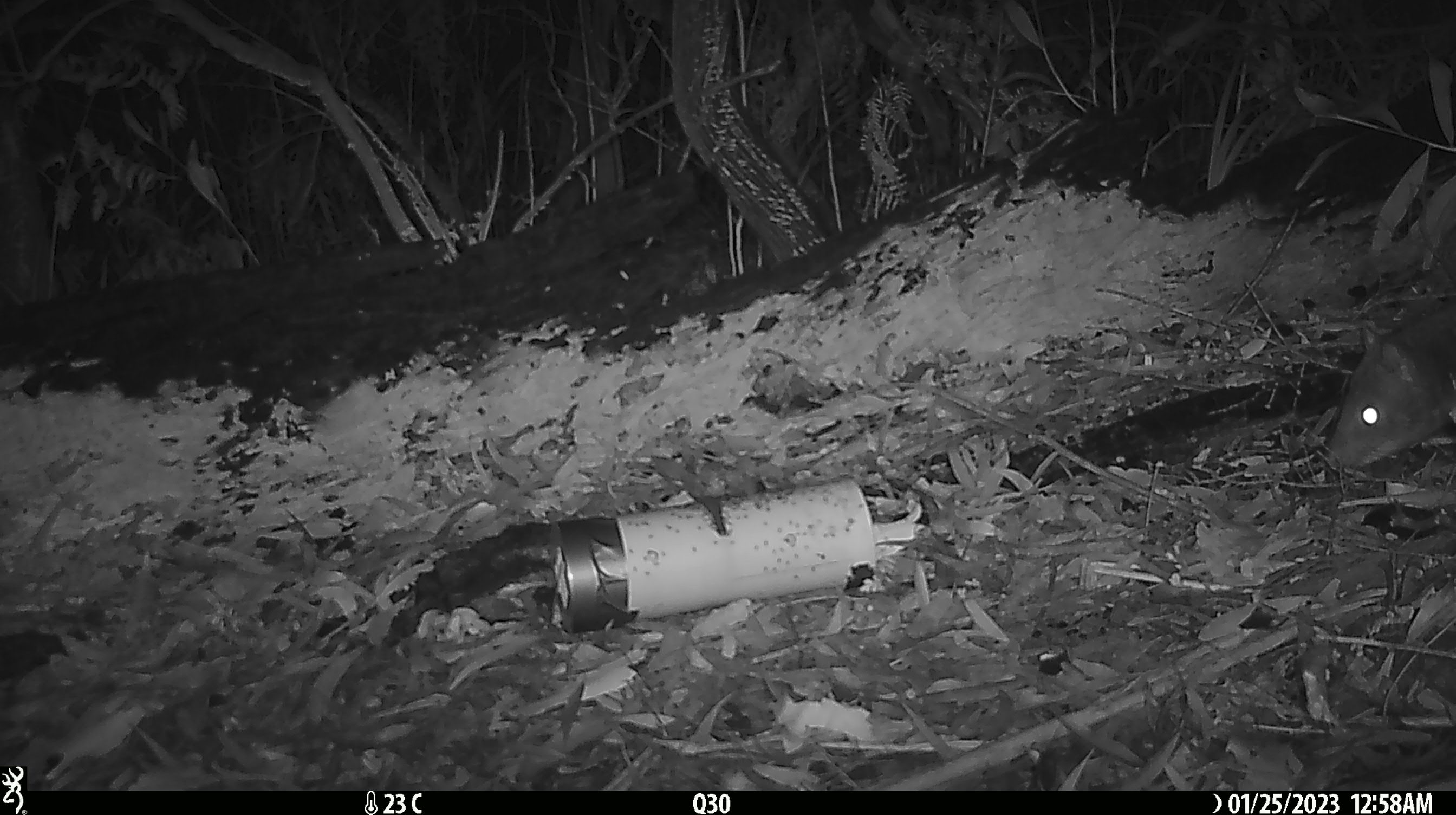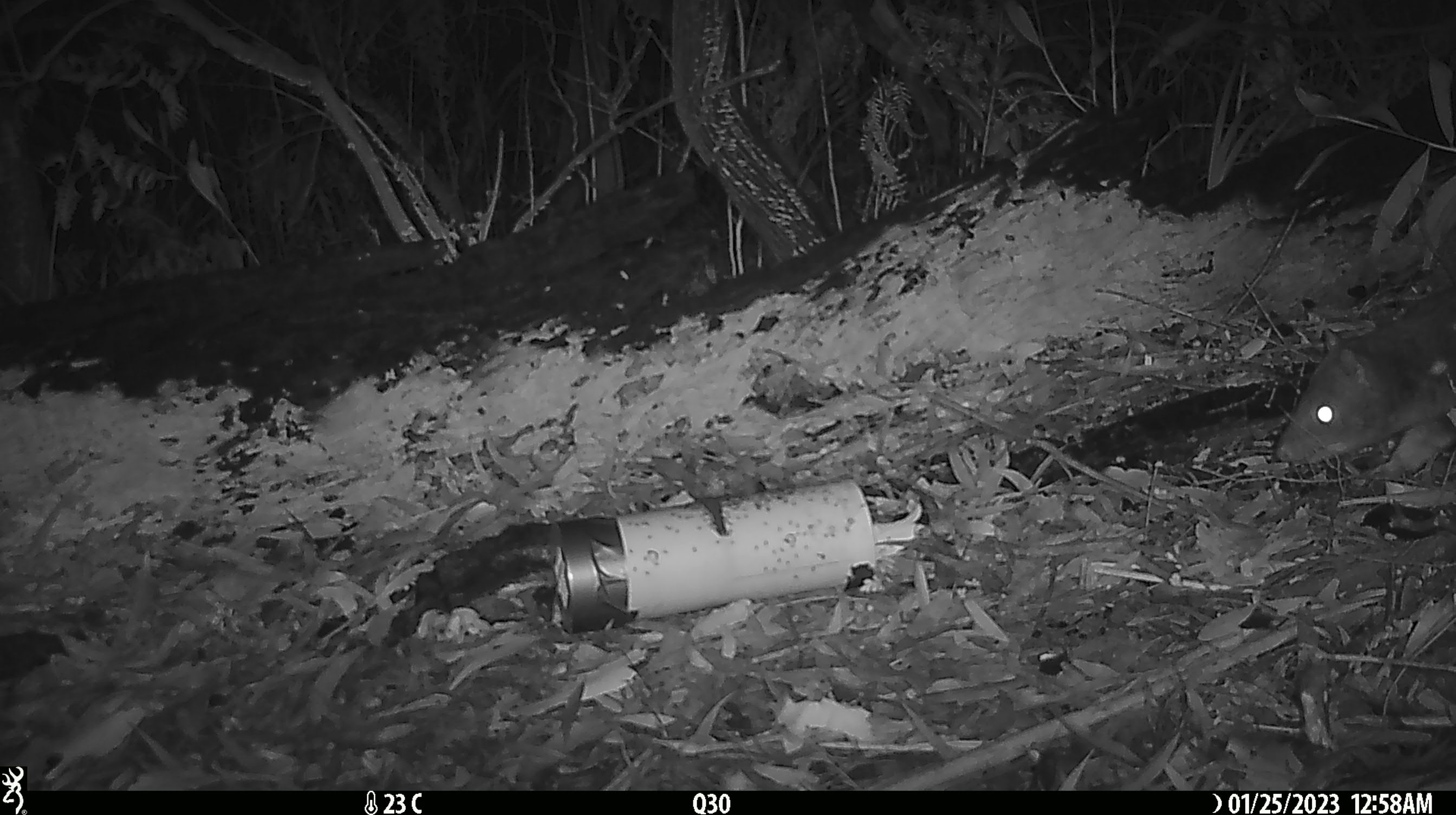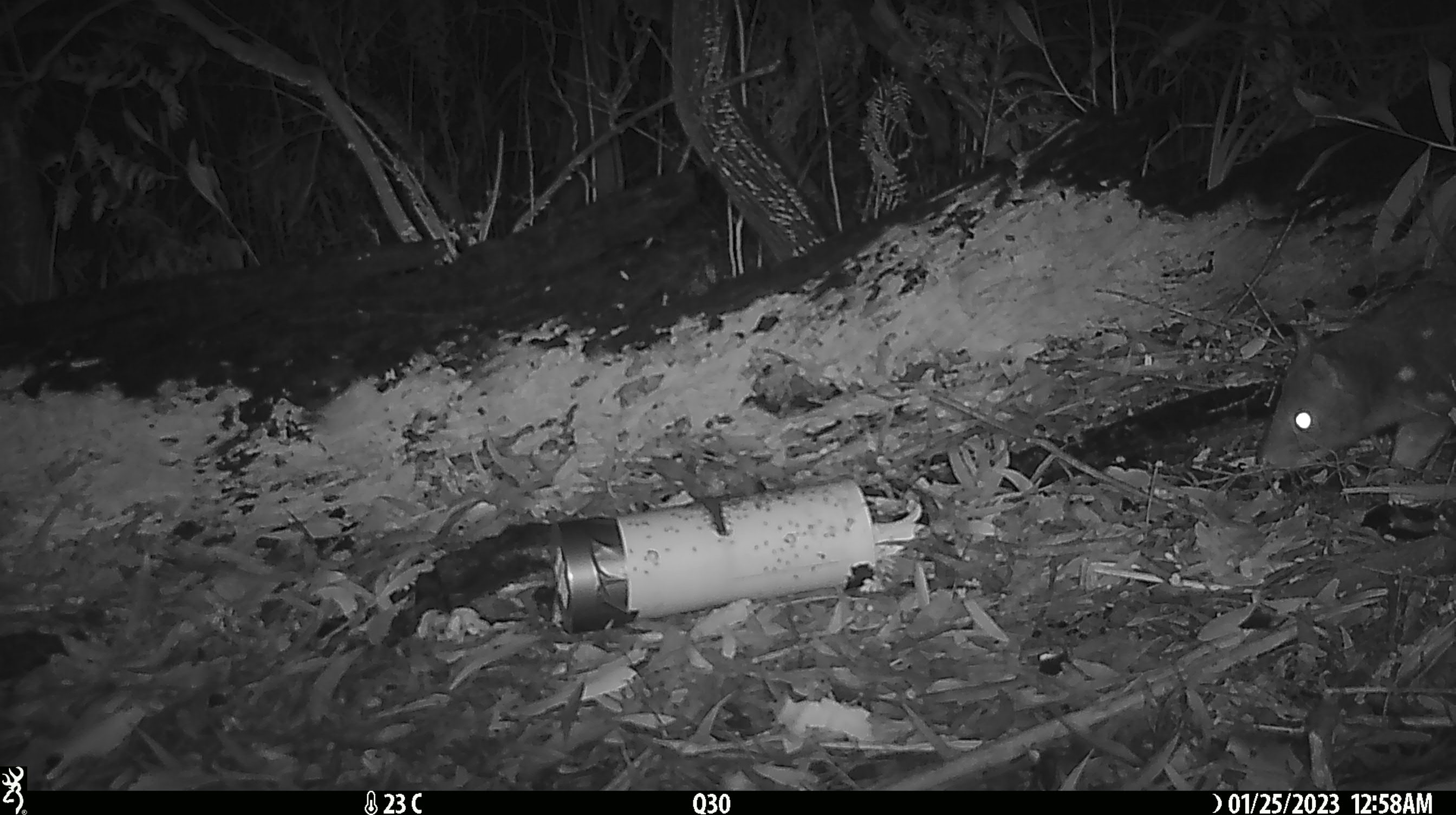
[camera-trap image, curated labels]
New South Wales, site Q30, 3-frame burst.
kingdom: Animalia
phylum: Chordata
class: Mammalia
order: Dasyuromorphia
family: Dasyuridae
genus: Dasyurus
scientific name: Dasyurus maculatus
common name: spotted-tailed quoll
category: quoll